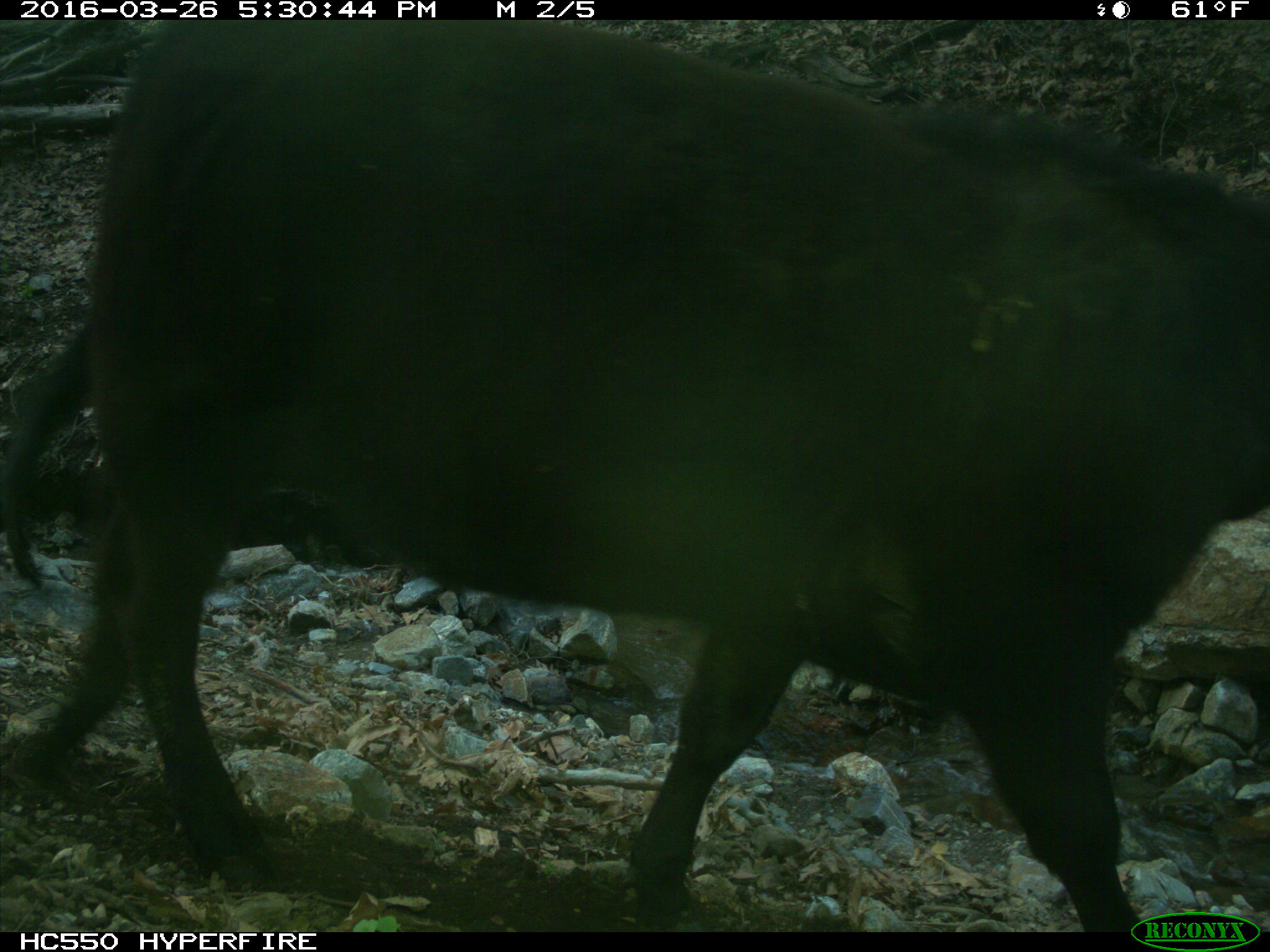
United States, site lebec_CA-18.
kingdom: Animalia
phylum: Chordata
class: Mammalia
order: Artiodactyla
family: Bovidae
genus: Bos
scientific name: Bos taurus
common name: domestic cow